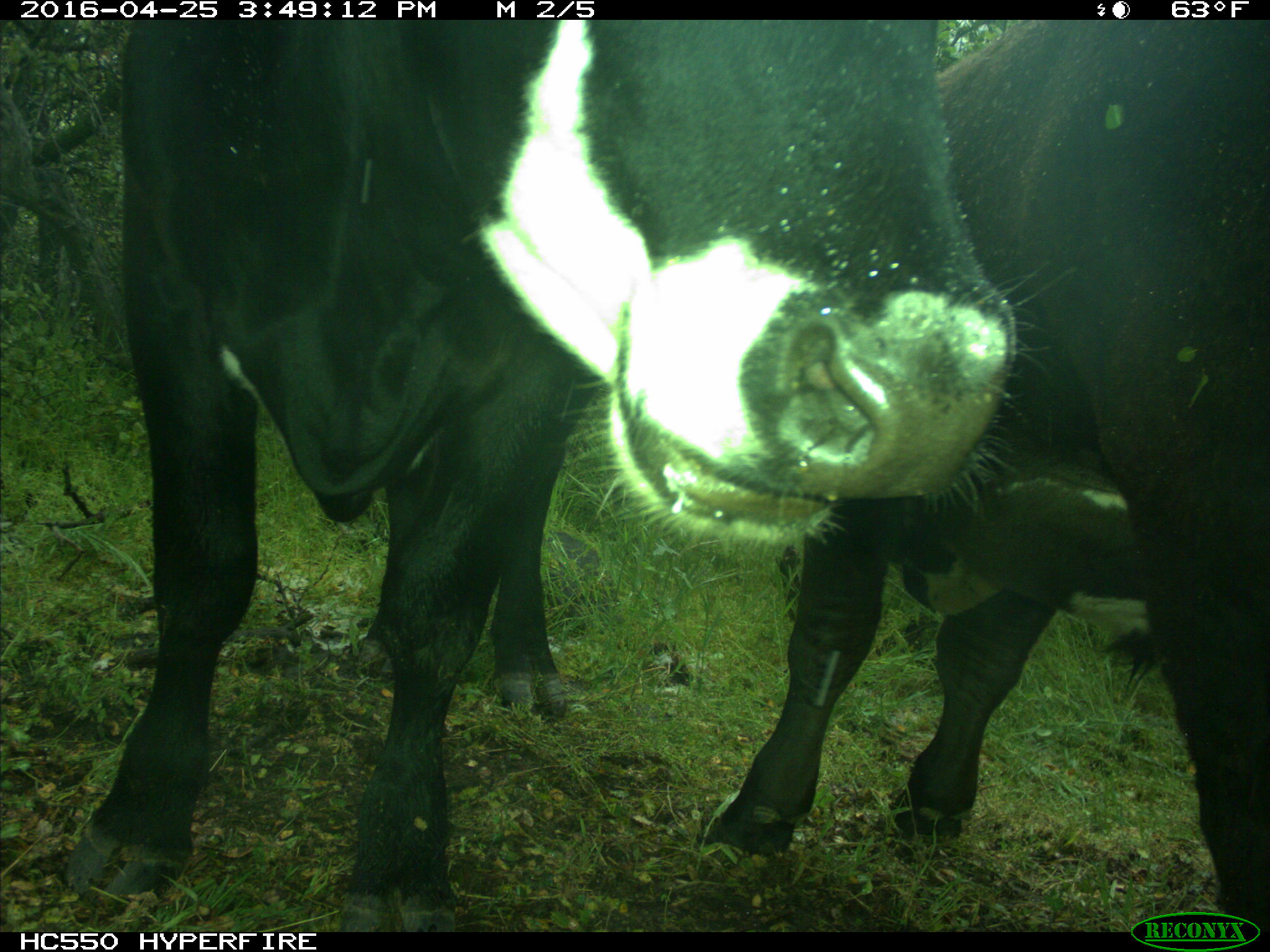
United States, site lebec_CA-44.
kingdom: Animalia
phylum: Chordata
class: Mammalia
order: Artiodactyla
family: Bovidae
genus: Bos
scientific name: Bos taurus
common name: domestic cow